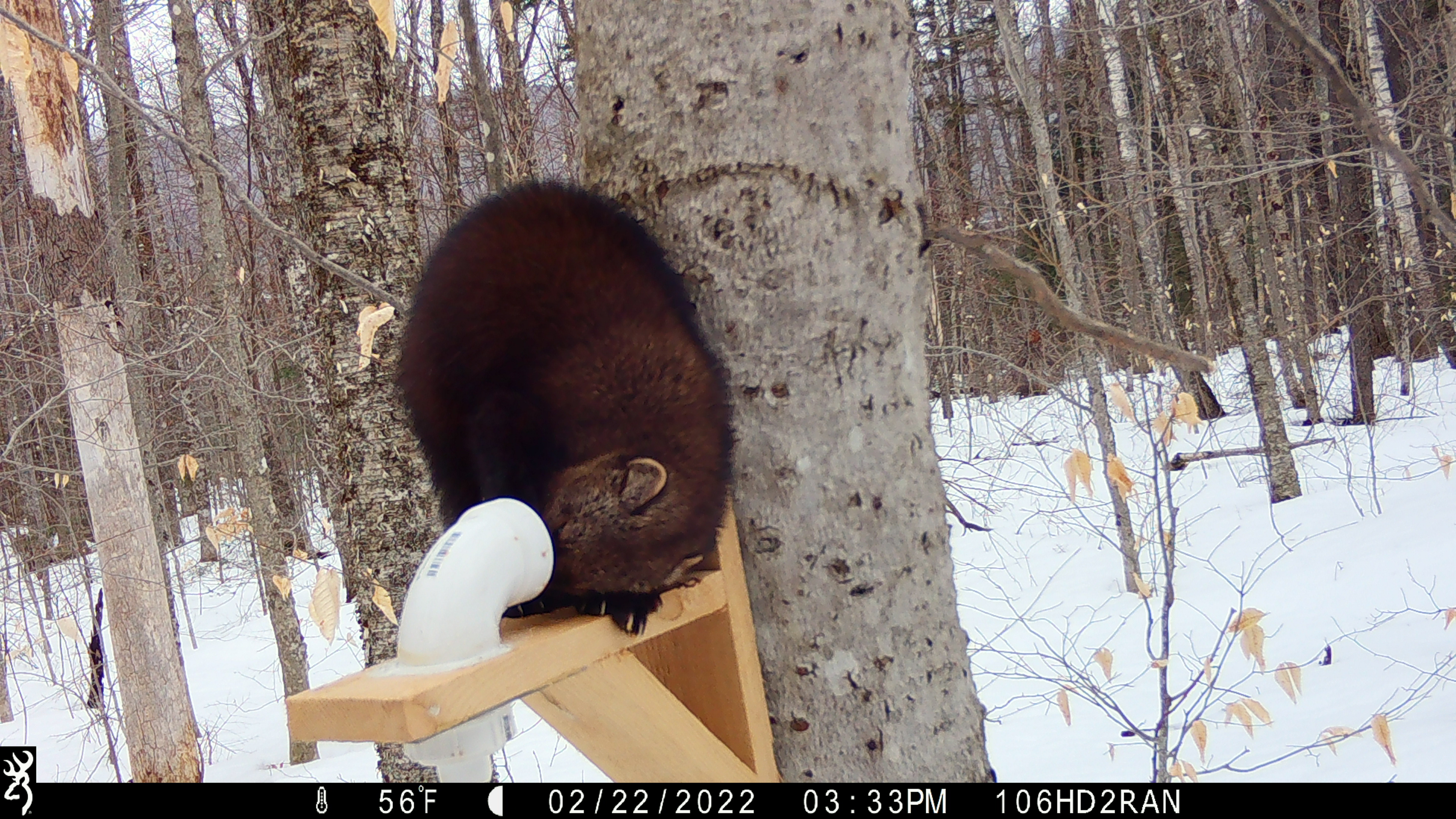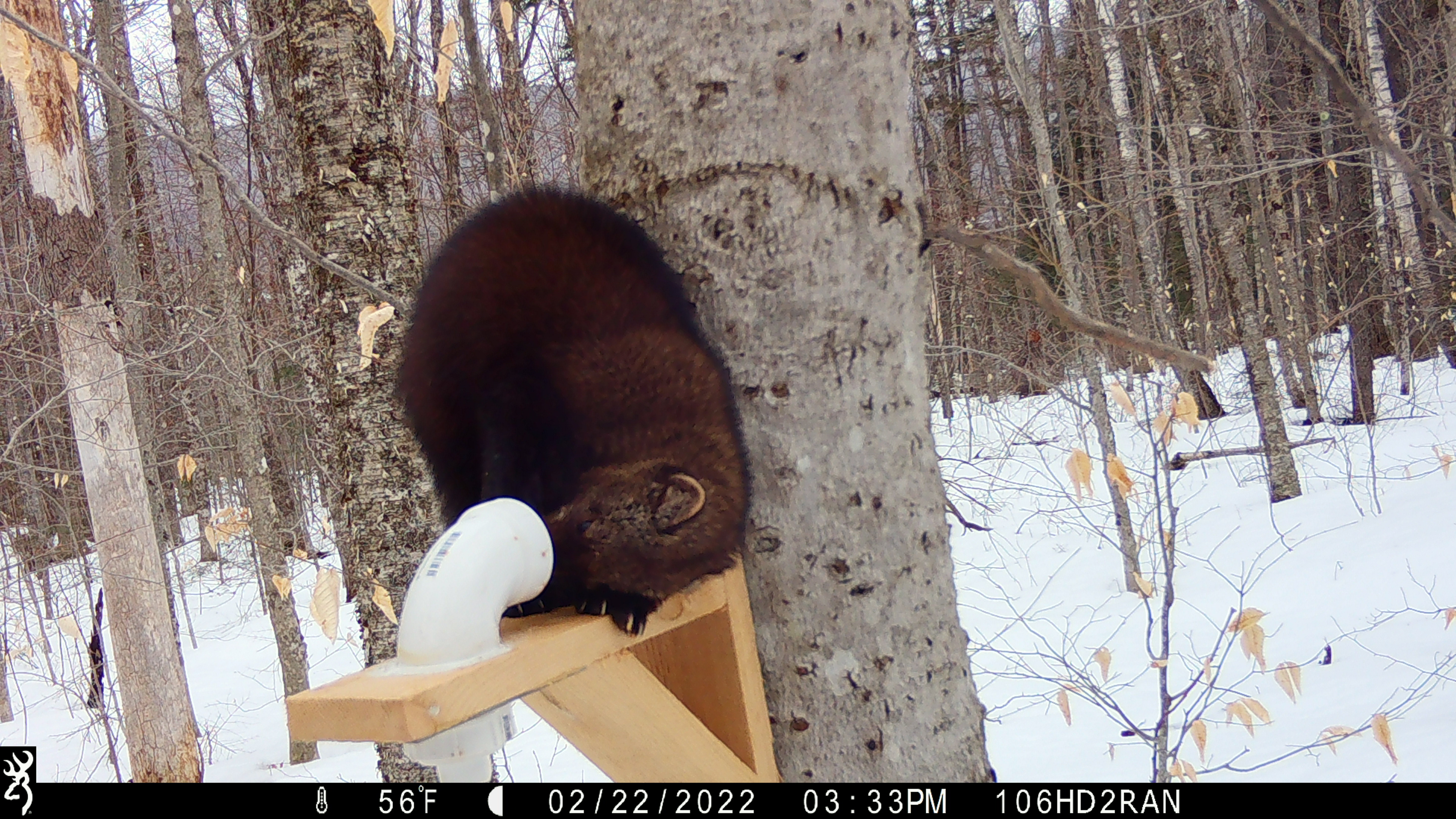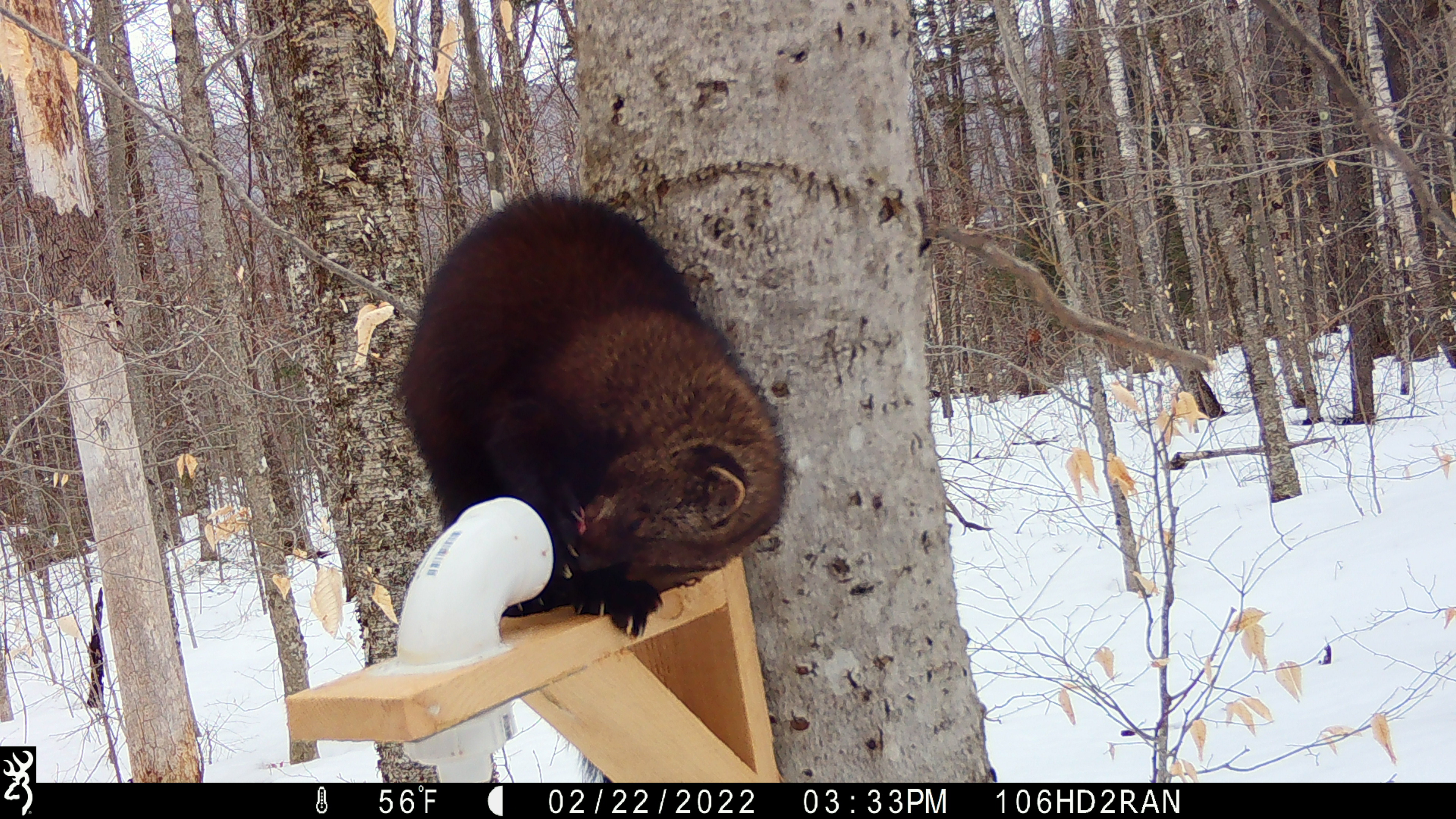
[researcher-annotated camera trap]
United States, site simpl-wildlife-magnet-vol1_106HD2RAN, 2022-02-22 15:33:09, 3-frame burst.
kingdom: Animalia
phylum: Chordata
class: Mammalia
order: Carnivora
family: Mustelidae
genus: Pekania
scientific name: Pekania pennanti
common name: fisher